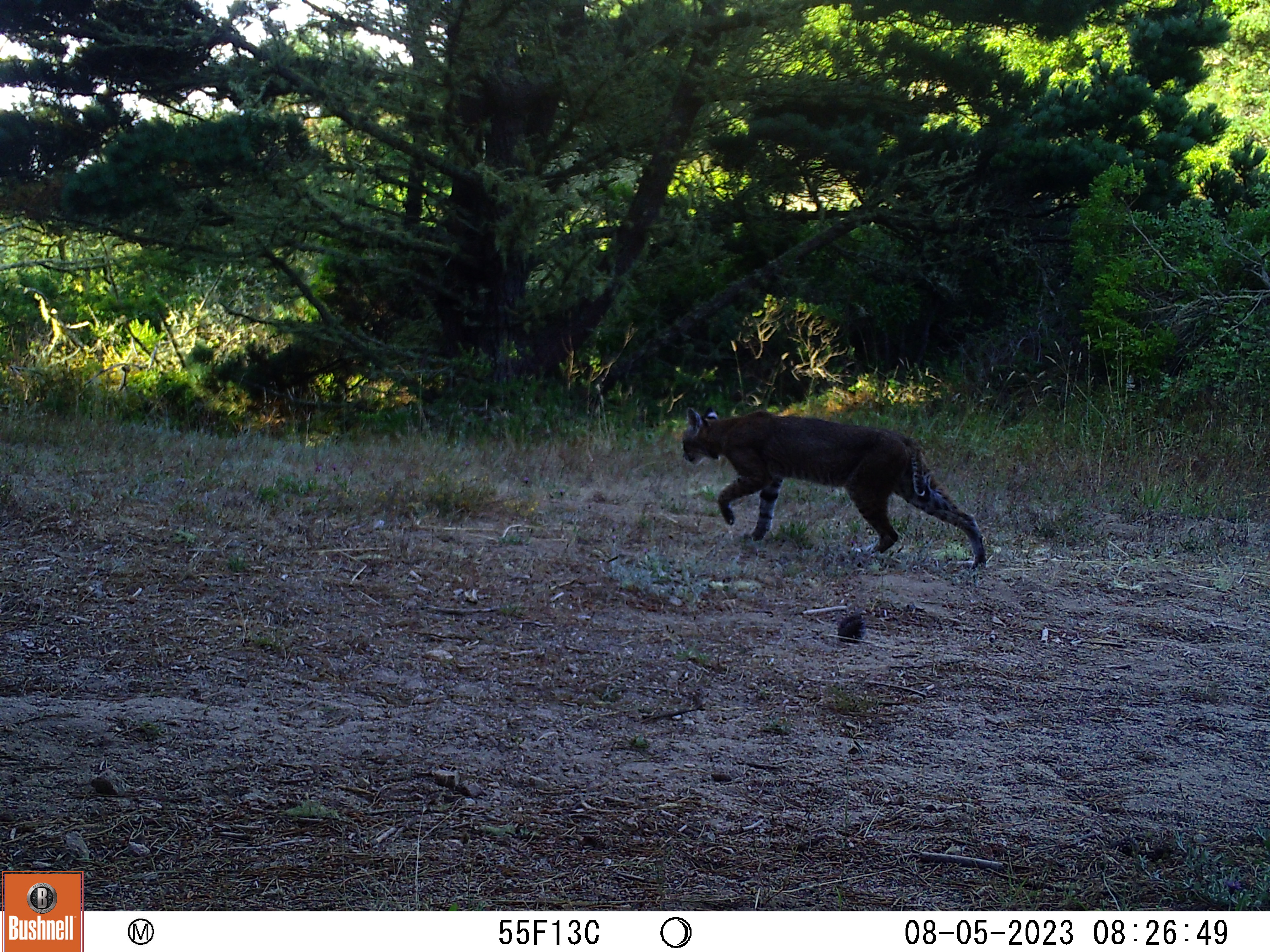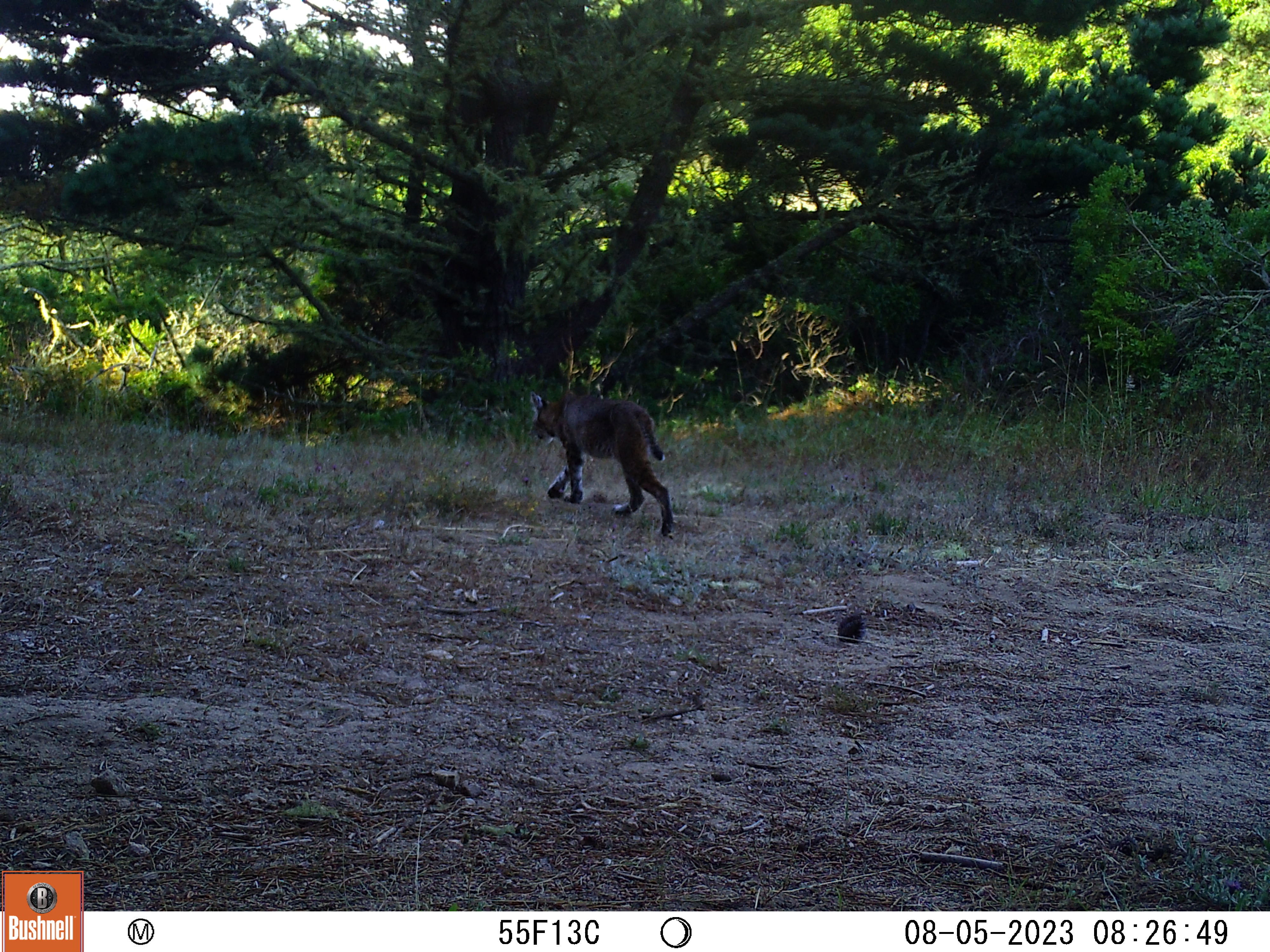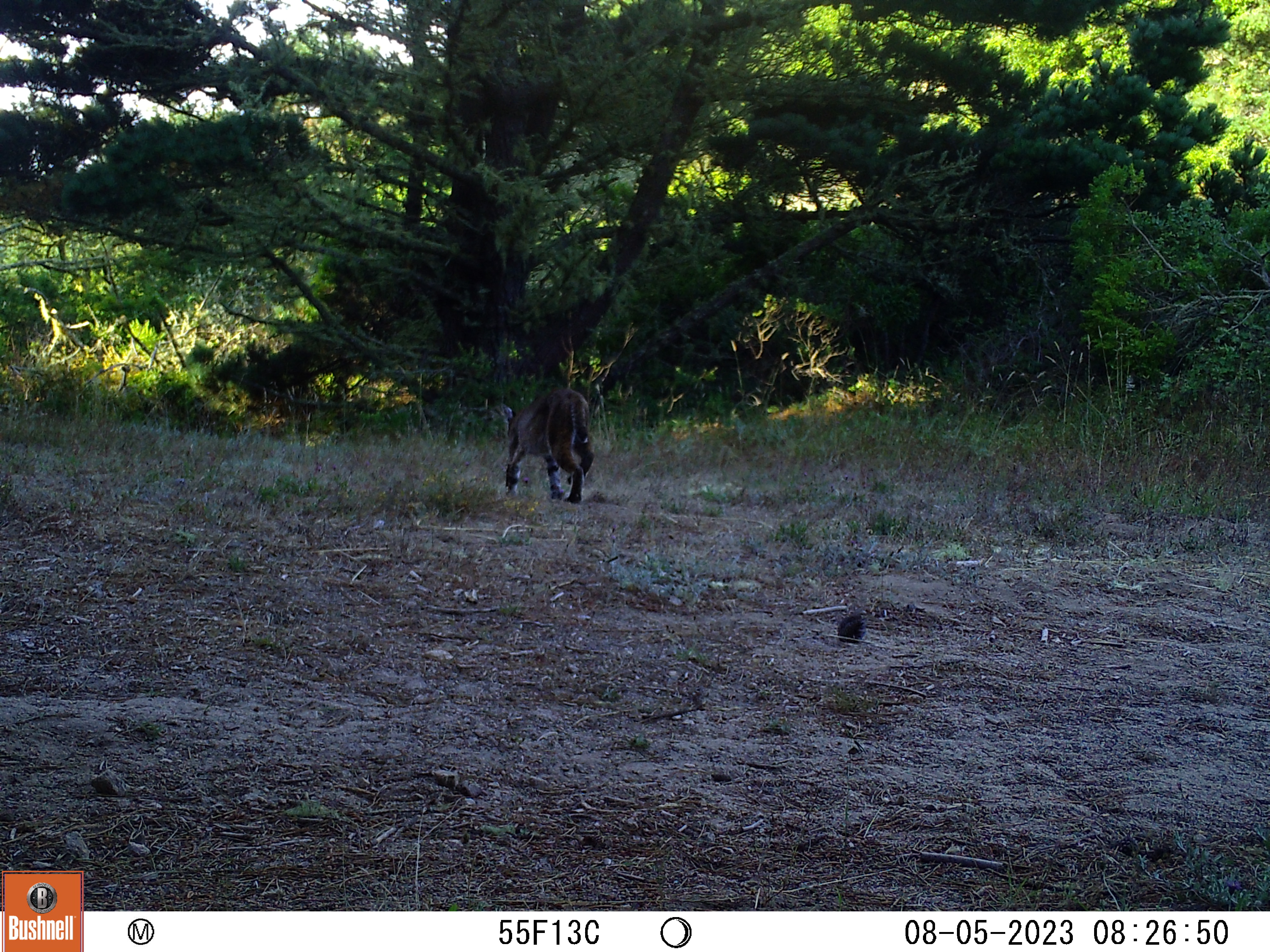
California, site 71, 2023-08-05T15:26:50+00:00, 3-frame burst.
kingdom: Animalia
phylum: Chordata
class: Mammalia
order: Carnivora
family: Felidae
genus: Lynx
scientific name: Lynx rufus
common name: bobcat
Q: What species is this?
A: Bobcat (Lynx rufus).